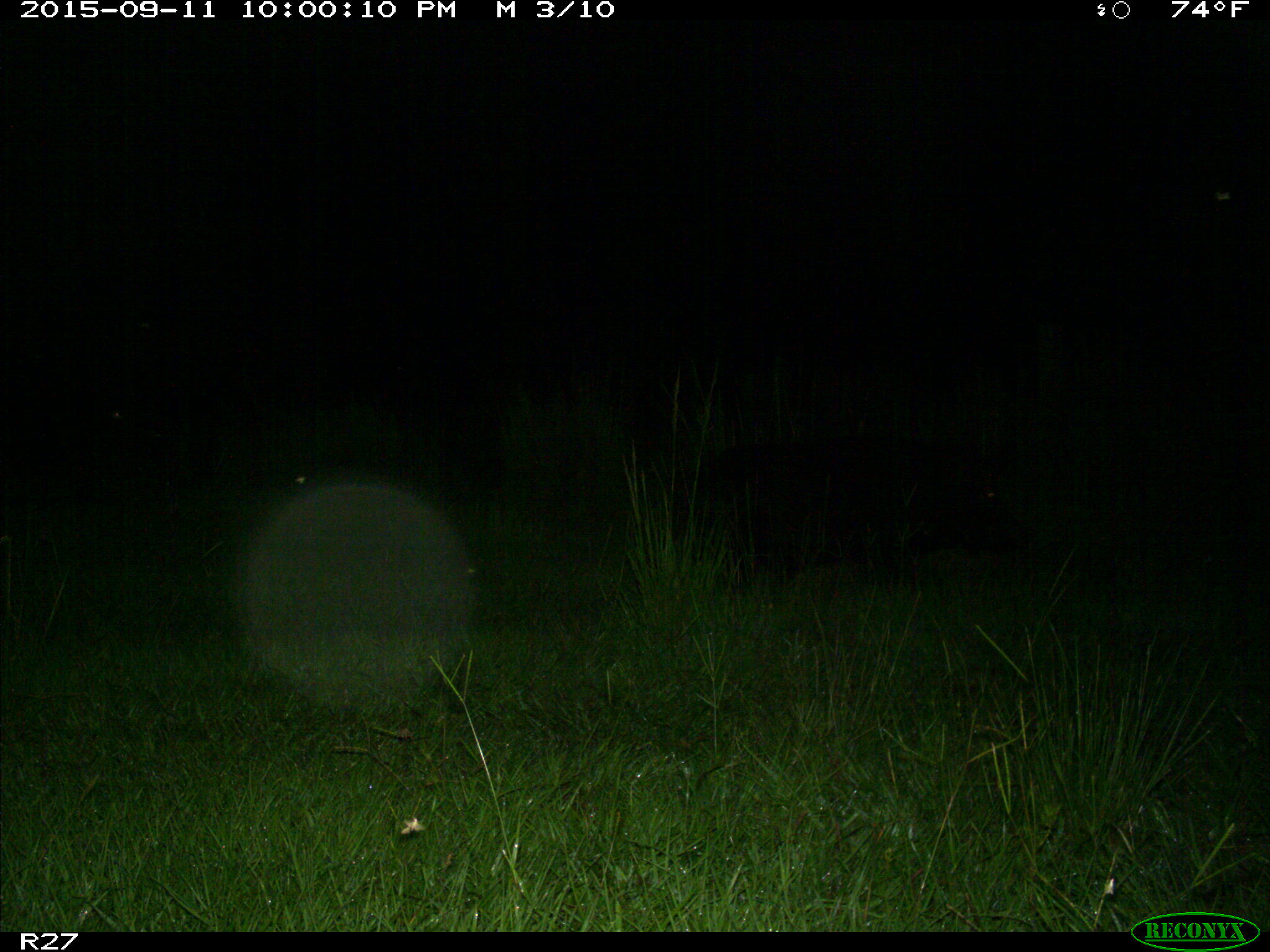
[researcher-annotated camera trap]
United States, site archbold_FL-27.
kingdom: Animalia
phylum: Chordata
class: Mammalia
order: Artiodactyla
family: Suidae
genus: Sus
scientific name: Sus scrofa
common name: wild boar